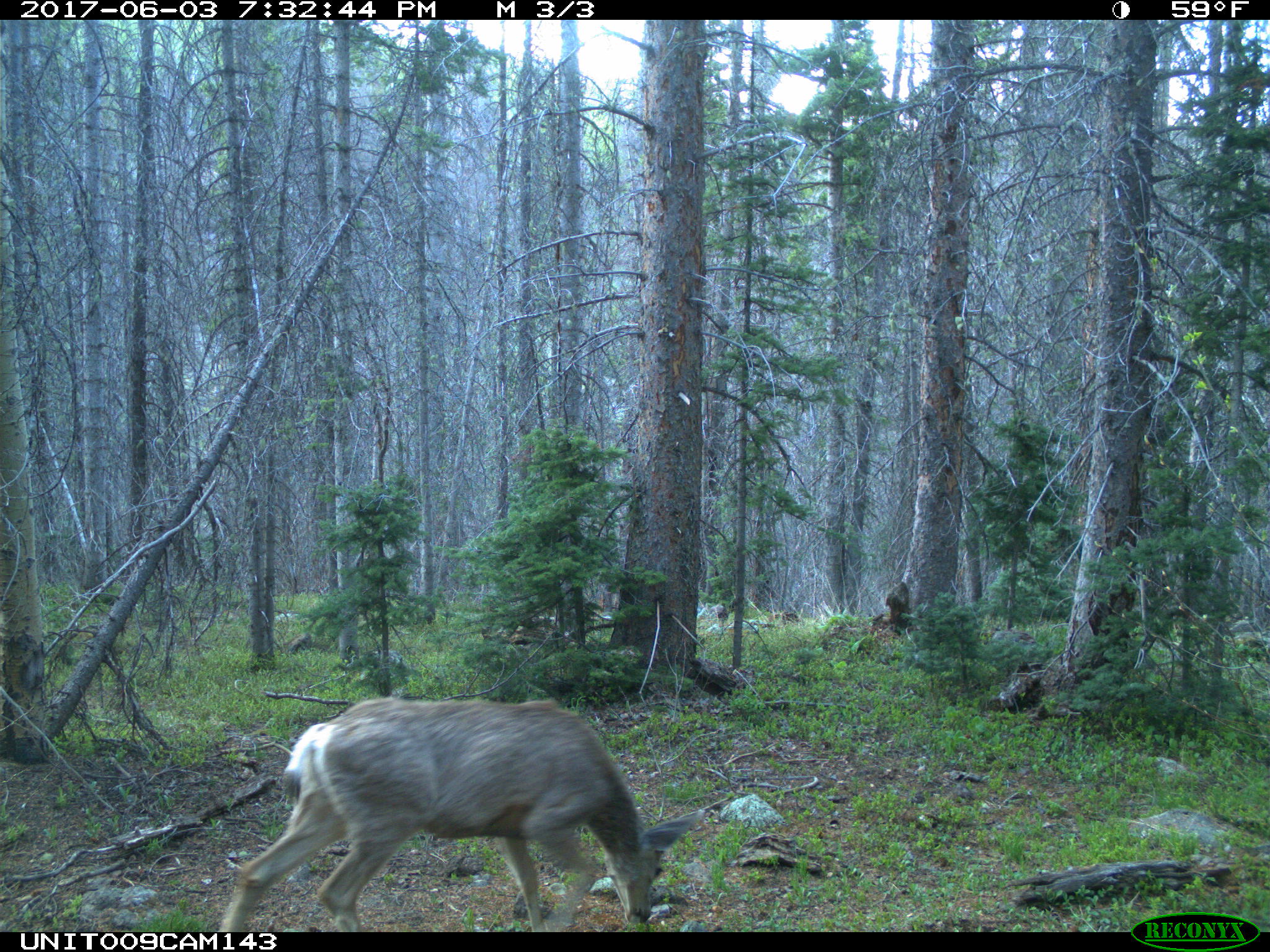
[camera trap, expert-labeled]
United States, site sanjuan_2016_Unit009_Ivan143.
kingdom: Animalia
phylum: Chordata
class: Mammalia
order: Artiodactyla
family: Cervidae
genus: Odocoileus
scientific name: Odocoileus hemionus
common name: mule deer